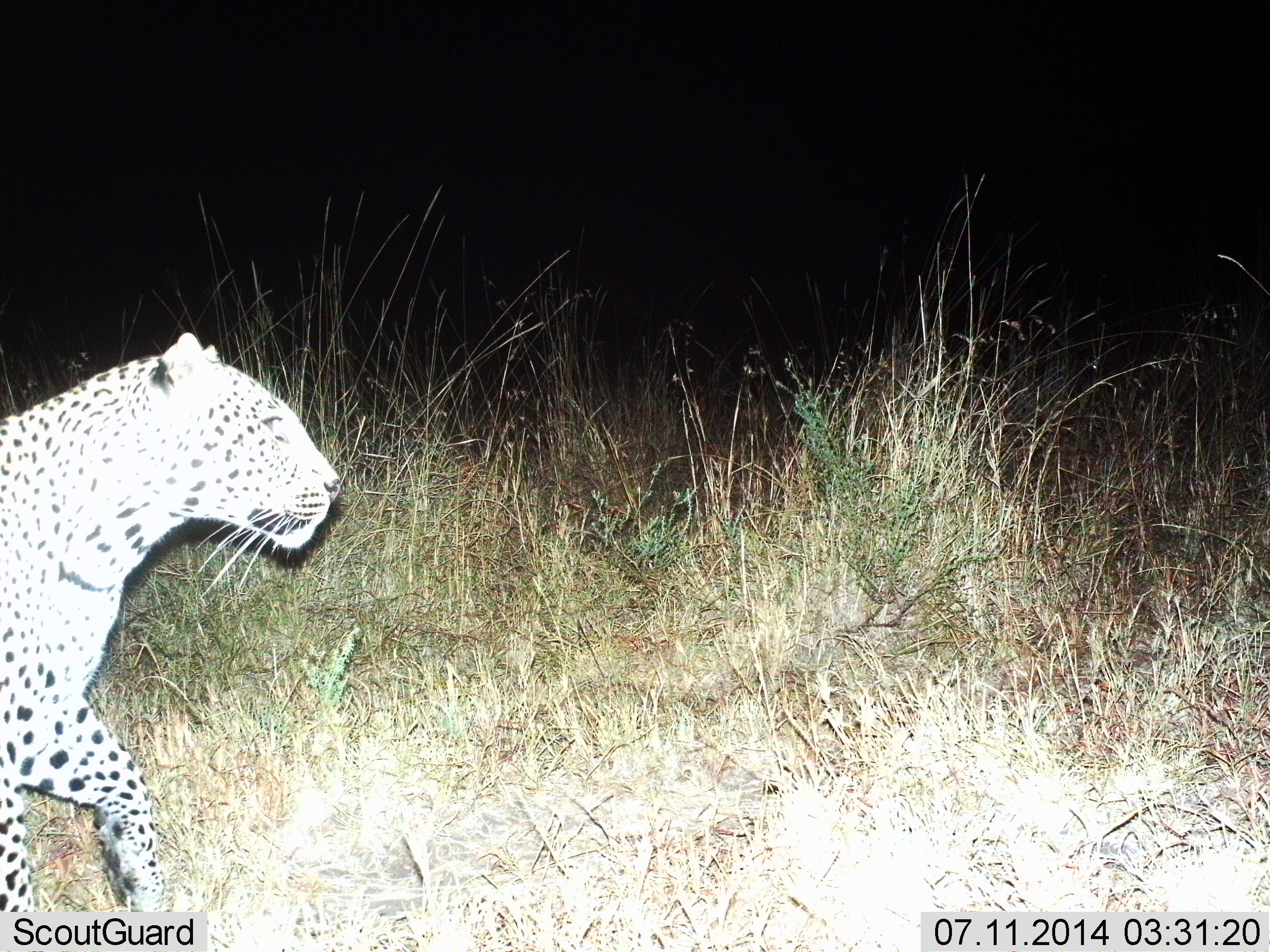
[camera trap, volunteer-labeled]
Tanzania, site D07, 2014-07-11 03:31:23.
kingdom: Animalia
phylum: Chordata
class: Mammalia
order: Carnivora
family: Felidae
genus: Panthera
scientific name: Panthera pardus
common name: leopard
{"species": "leopard (Panthera pardus)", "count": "1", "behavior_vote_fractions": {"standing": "0%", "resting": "0%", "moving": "100%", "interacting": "0%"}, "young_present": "0%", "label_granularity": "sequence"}